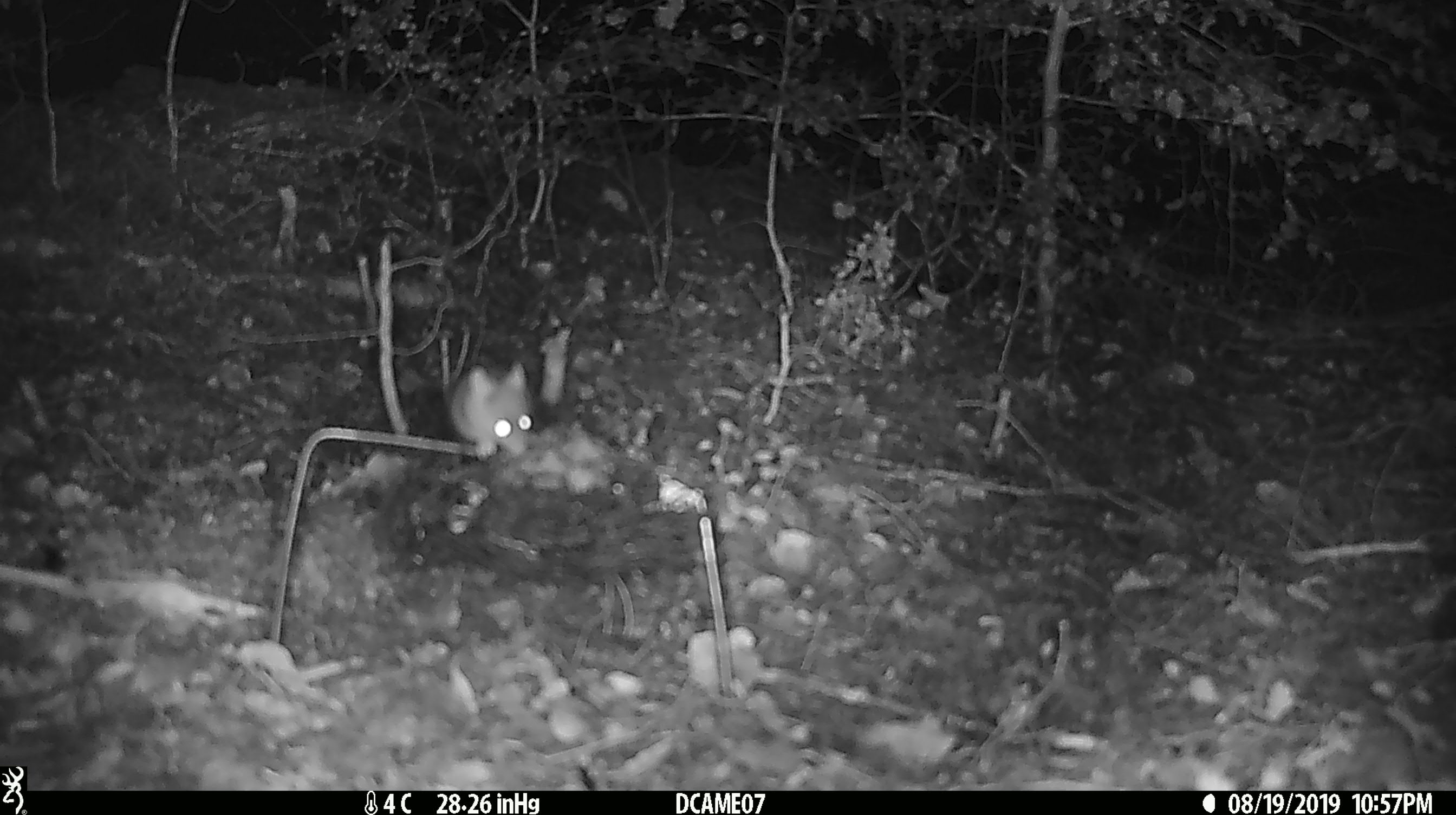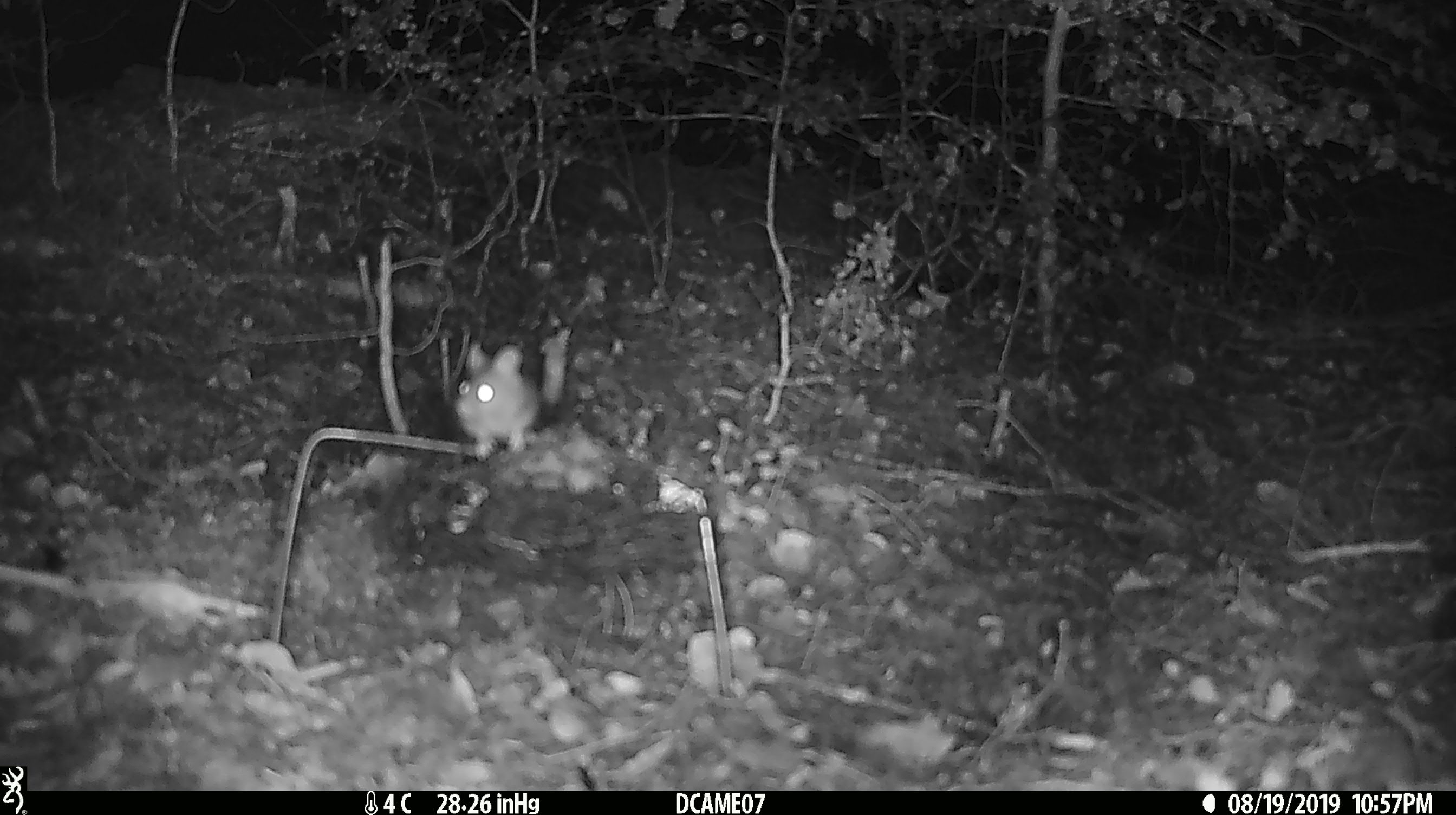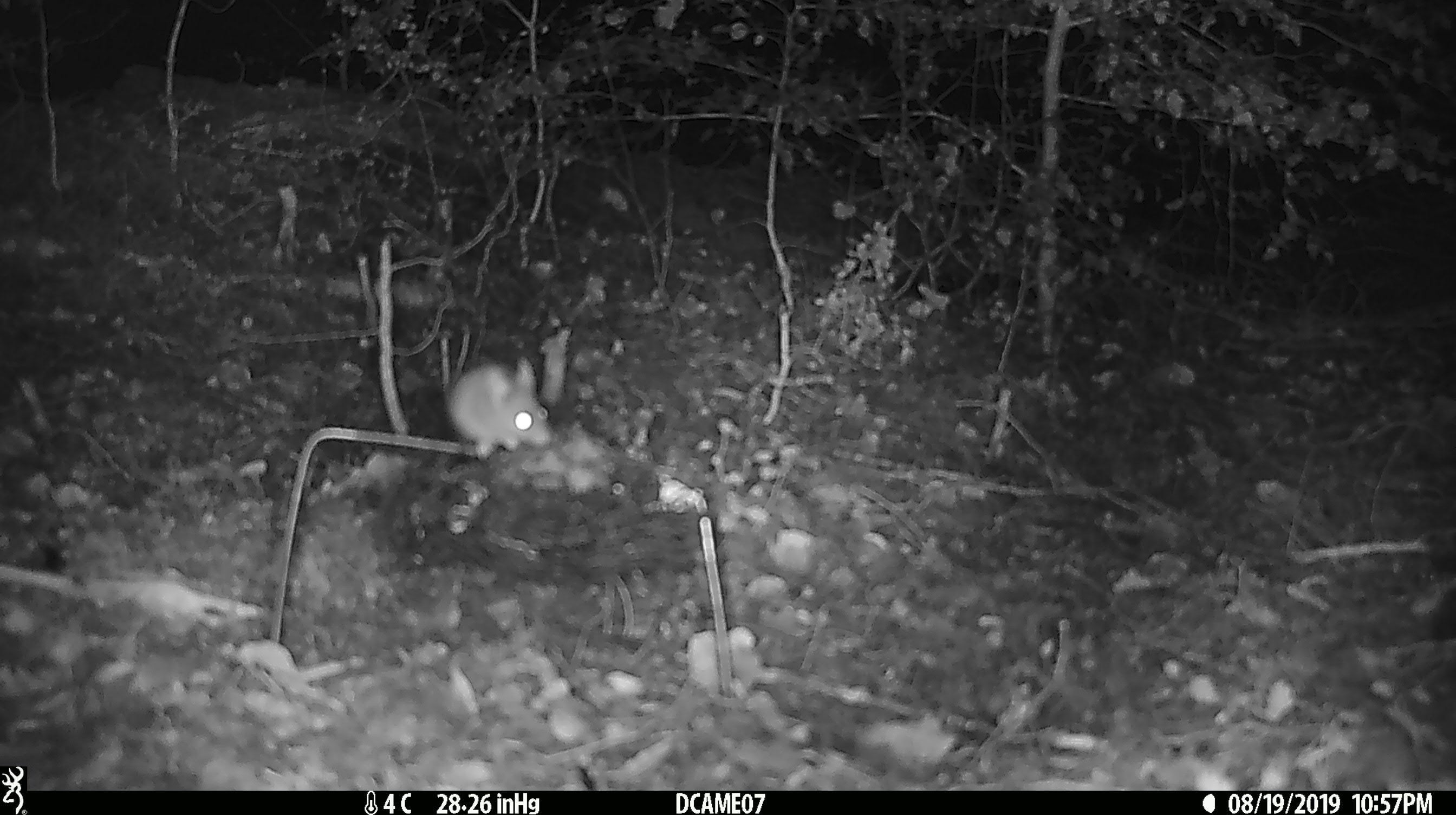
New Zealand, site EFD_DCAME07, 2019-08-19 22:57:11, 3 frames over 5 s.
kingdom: Animalia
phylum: Chordata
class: Mammalia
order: Rodentia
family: Muridae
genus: Mus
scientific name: Mus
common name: mouse